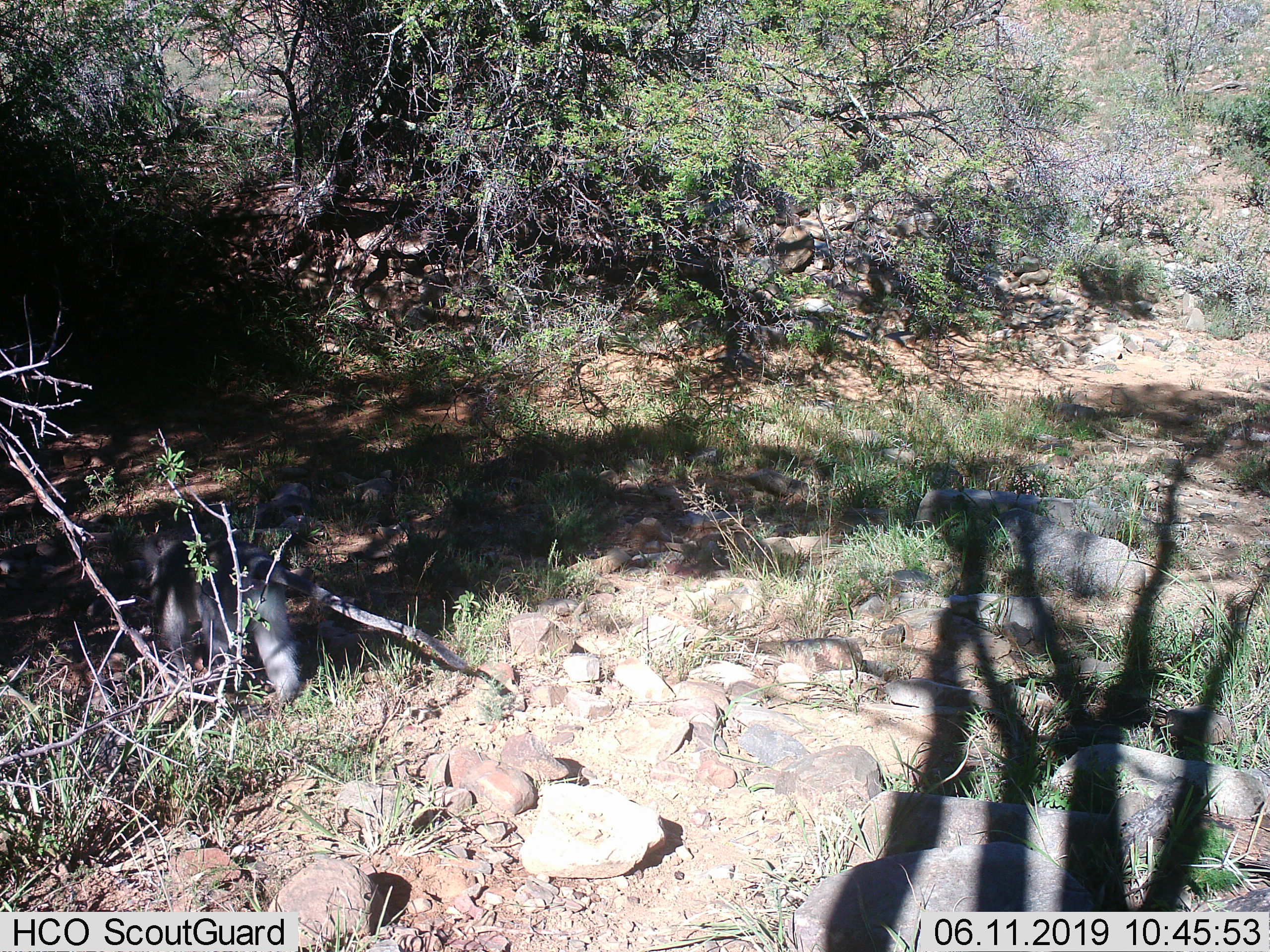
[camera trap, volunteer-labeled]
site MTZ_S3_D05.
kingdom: Animalia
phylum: Chordata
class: Mammalia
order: Primates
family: Cercopithecidae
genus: Chlorocebus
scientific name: Chlorocebus pygerythrus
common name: vervet monkey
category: monkeyvervet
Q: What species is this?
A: Monkeyvervet (vervet monkey) (Chlorocebus pygerythrus).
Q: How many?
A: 1.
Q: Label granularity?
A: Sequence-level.